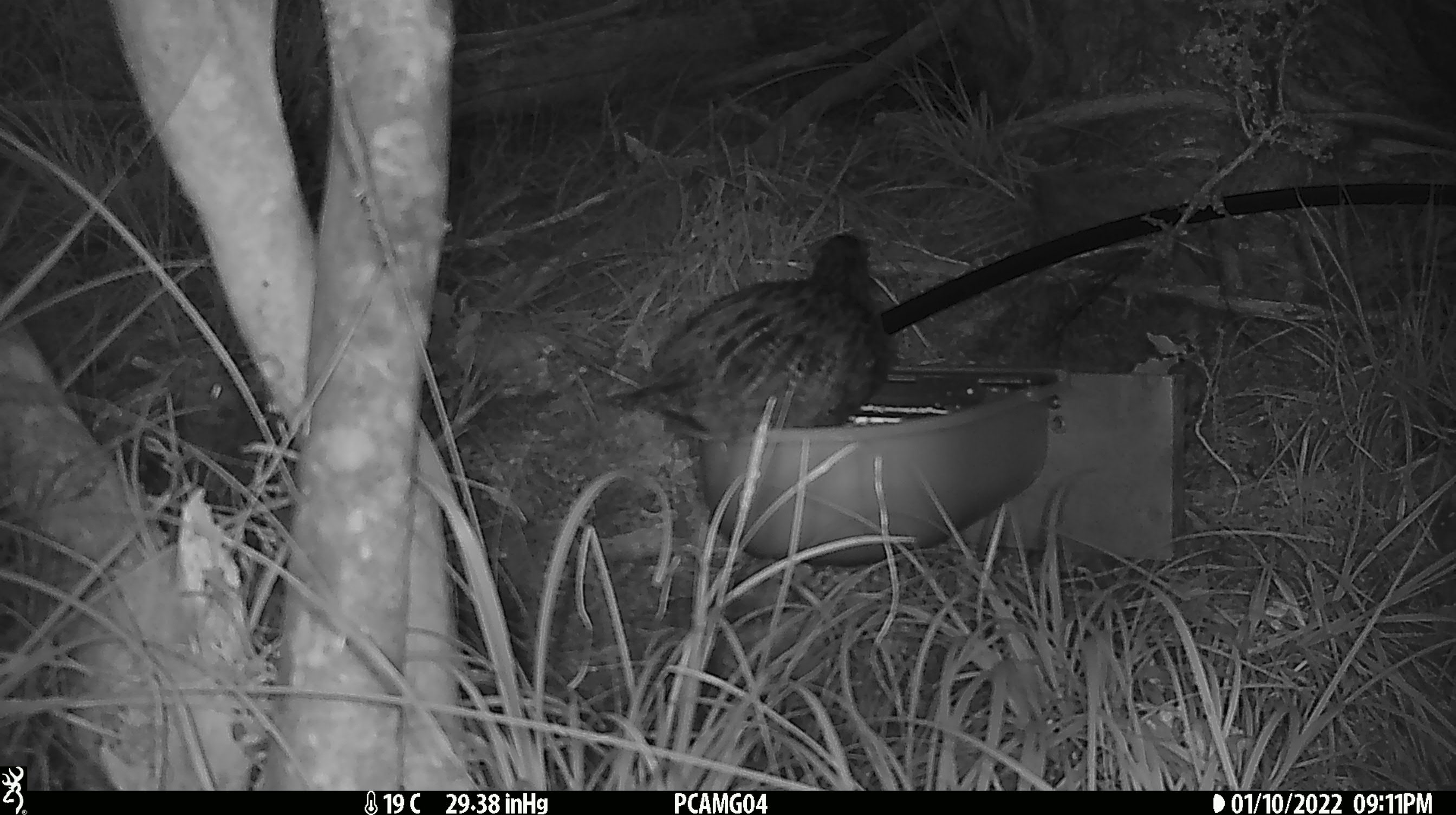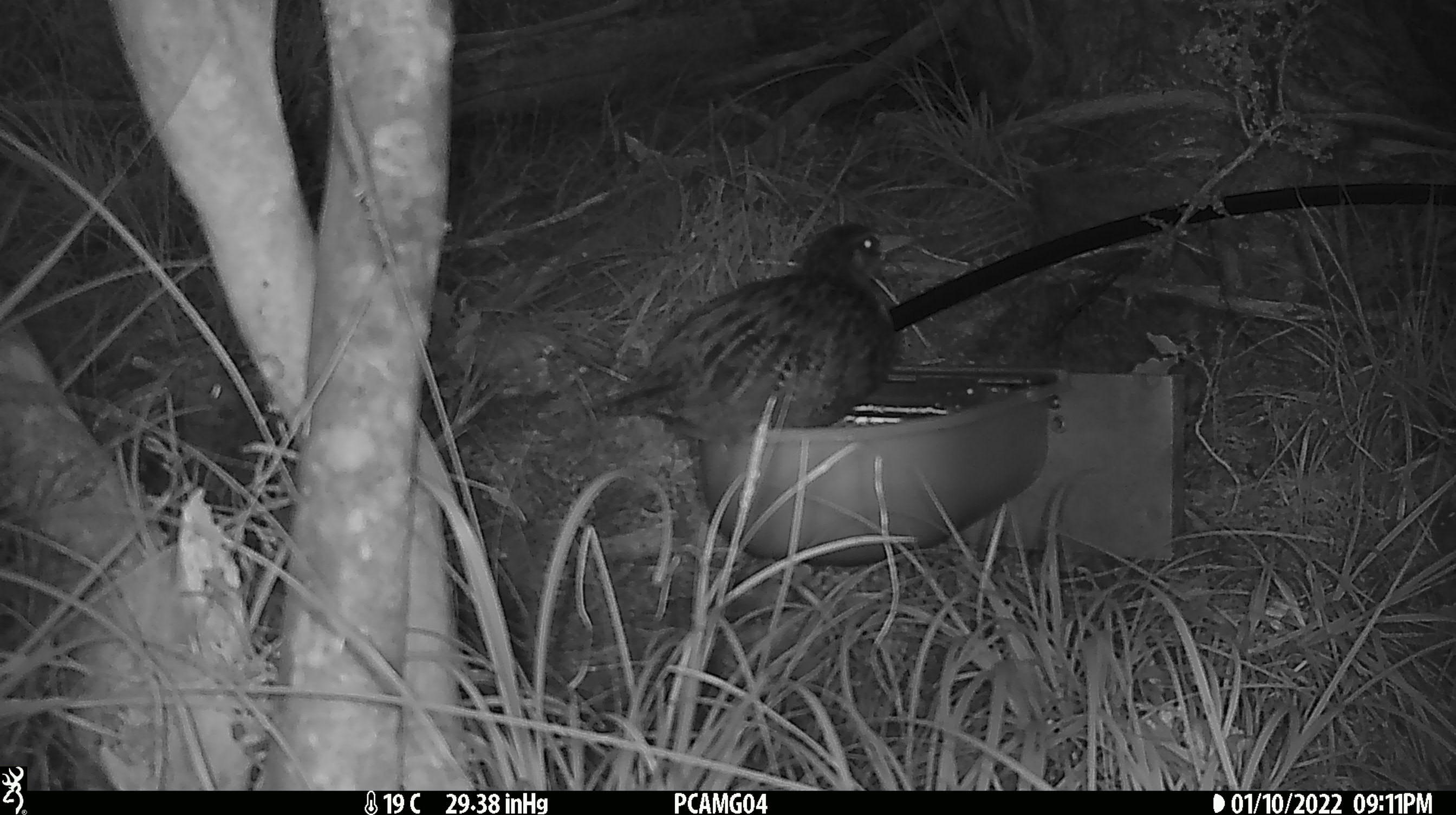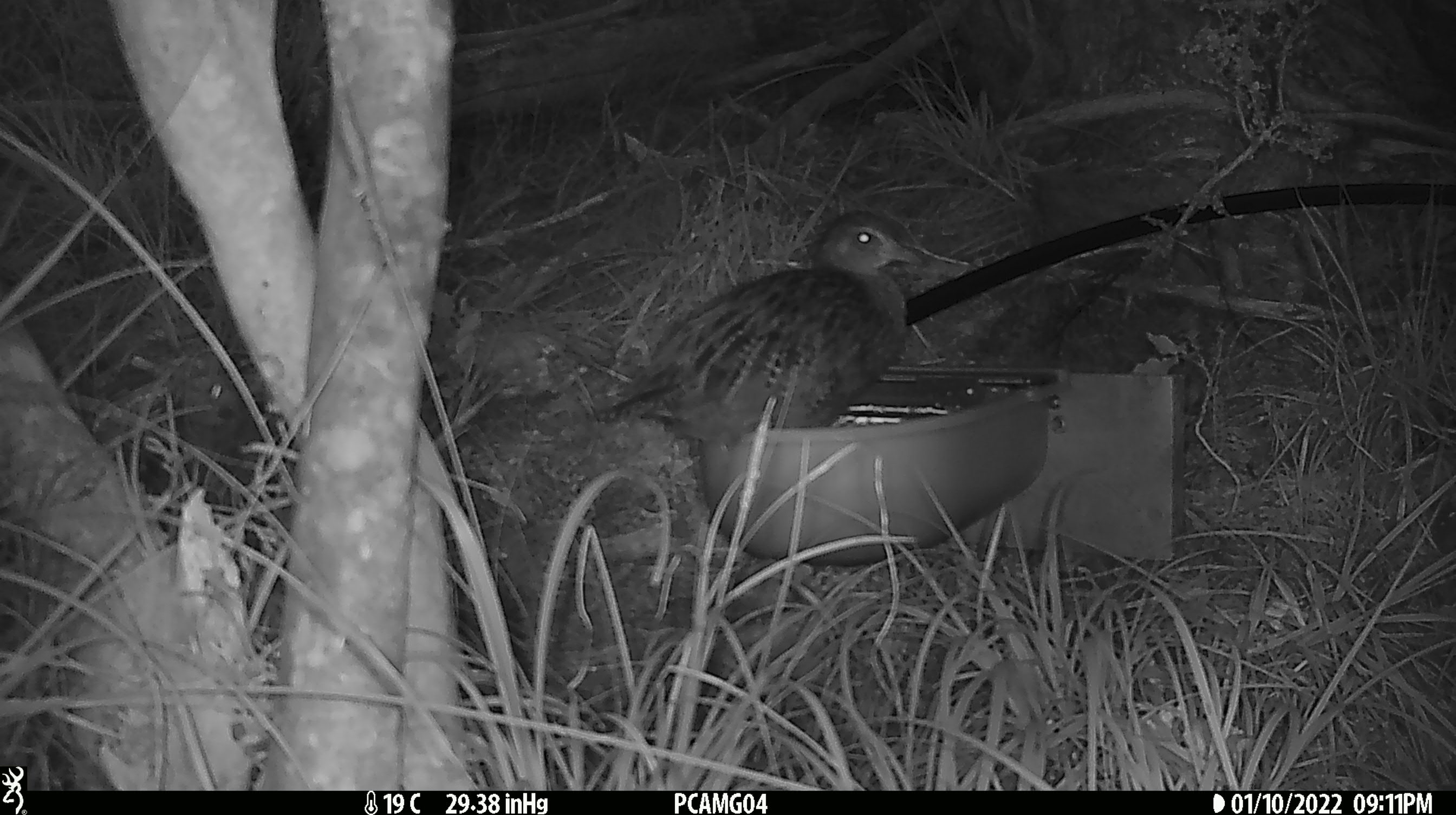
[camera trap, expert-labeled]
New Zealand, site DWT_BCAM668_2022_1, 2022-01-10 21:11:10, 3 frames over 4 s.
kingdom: Animalia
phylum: Chordata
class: Aves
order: Gruiformes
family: Rallidae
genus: Gallirallus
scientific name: Gallirallus australis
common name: weka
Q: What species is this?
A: Weka (Gallirallus australis).